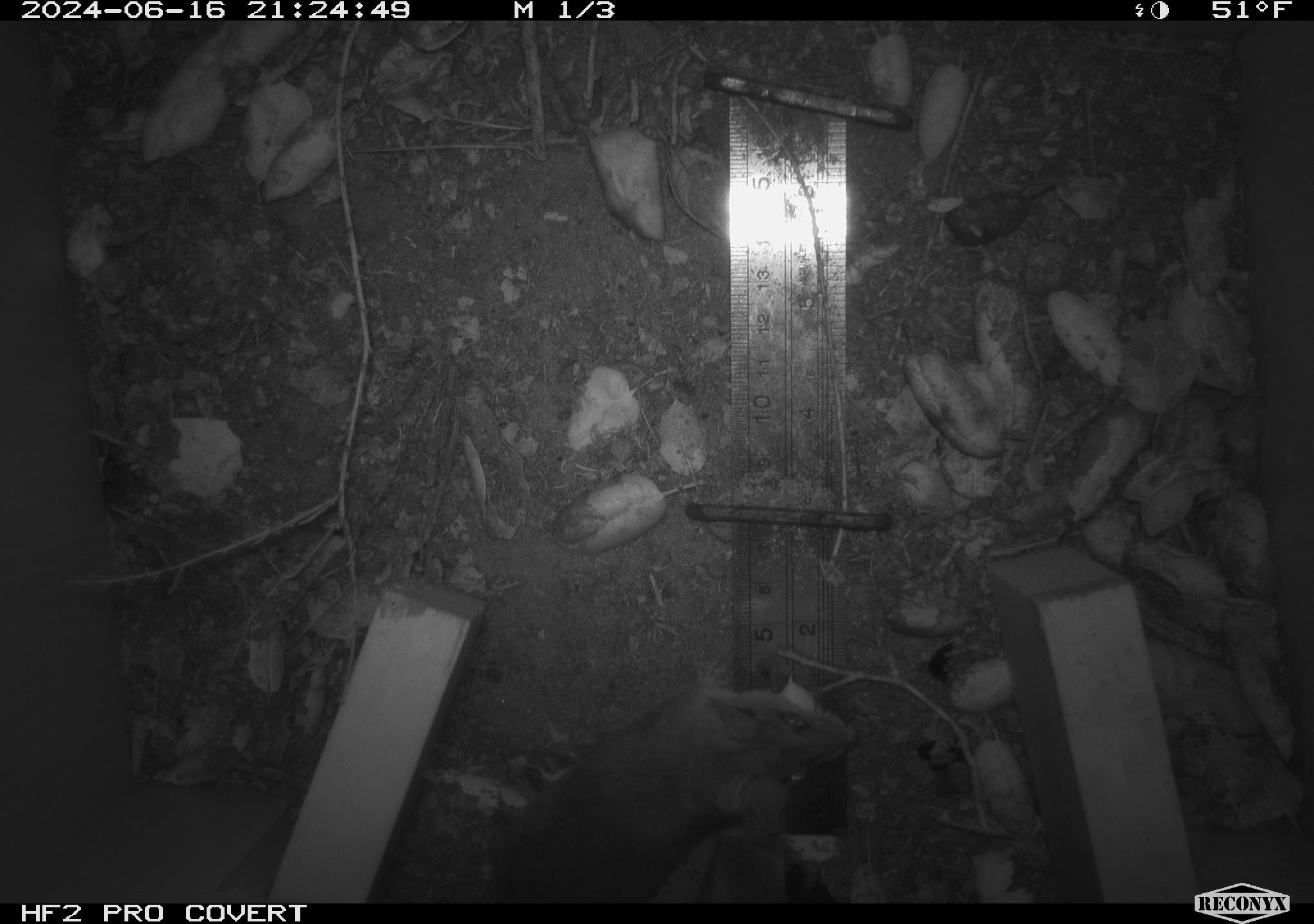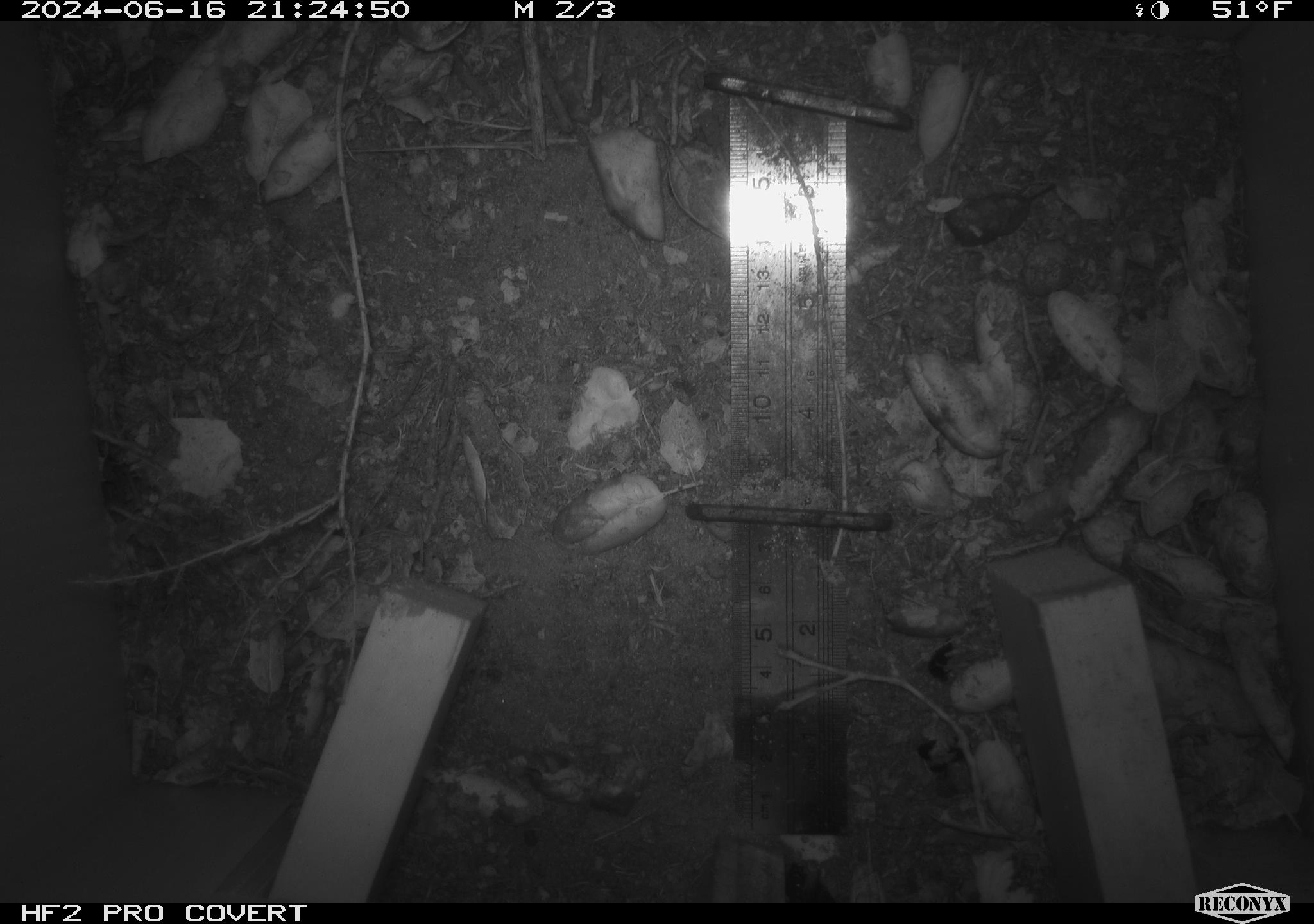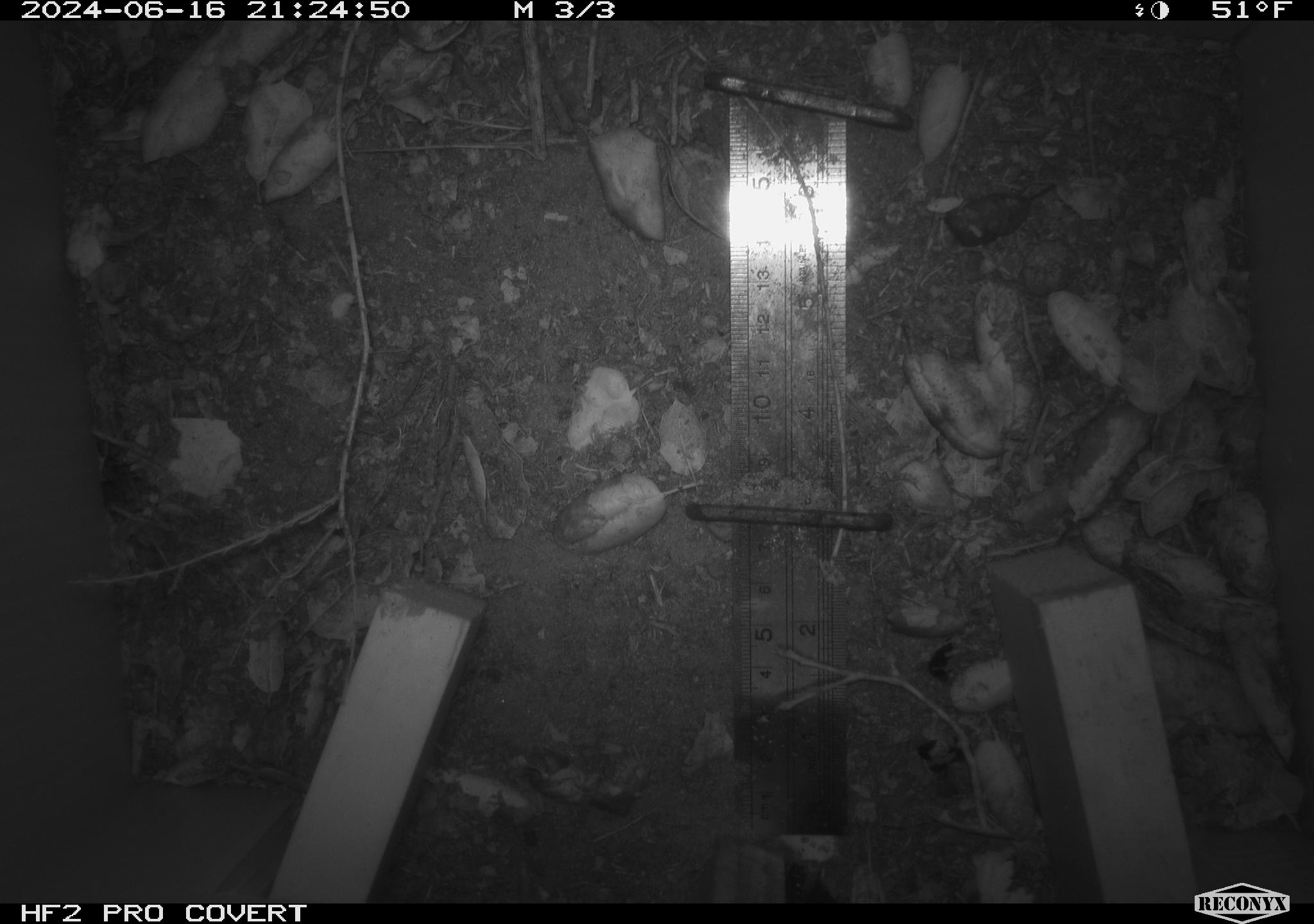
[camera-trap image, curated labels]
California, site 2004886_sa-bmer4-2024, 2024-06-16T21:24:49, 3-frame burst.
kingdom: Animalia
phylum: Chordata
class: Mammalia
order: Rodentia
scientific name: Rodentia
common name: woodrat or rat or mouse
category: woodrat or rat or mouse species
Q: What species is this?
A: Woodrat or rat or mouse species (woodrat or rat or mouse) (Rodentia).